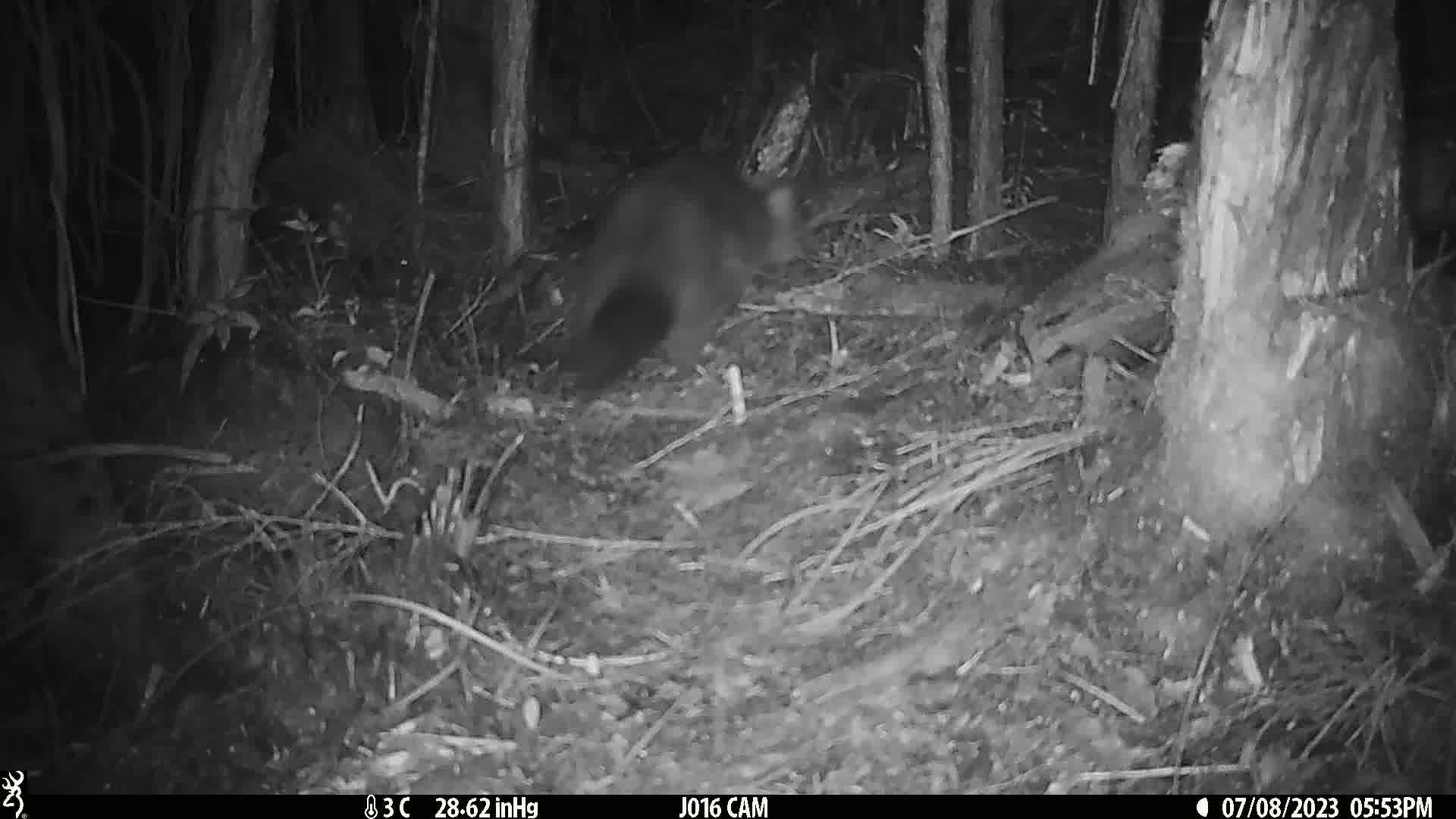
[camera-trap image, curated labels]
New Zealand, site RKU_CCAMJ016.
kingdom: Animalia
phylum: Chordata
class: Mammalia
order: Diprotodontia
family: Phalangeridae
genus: Trichosurus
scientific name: Trichosurus vulpecula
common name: common brushtail possum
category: possum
Possum (common brushtail possum) (Trichosurus vulpecula).